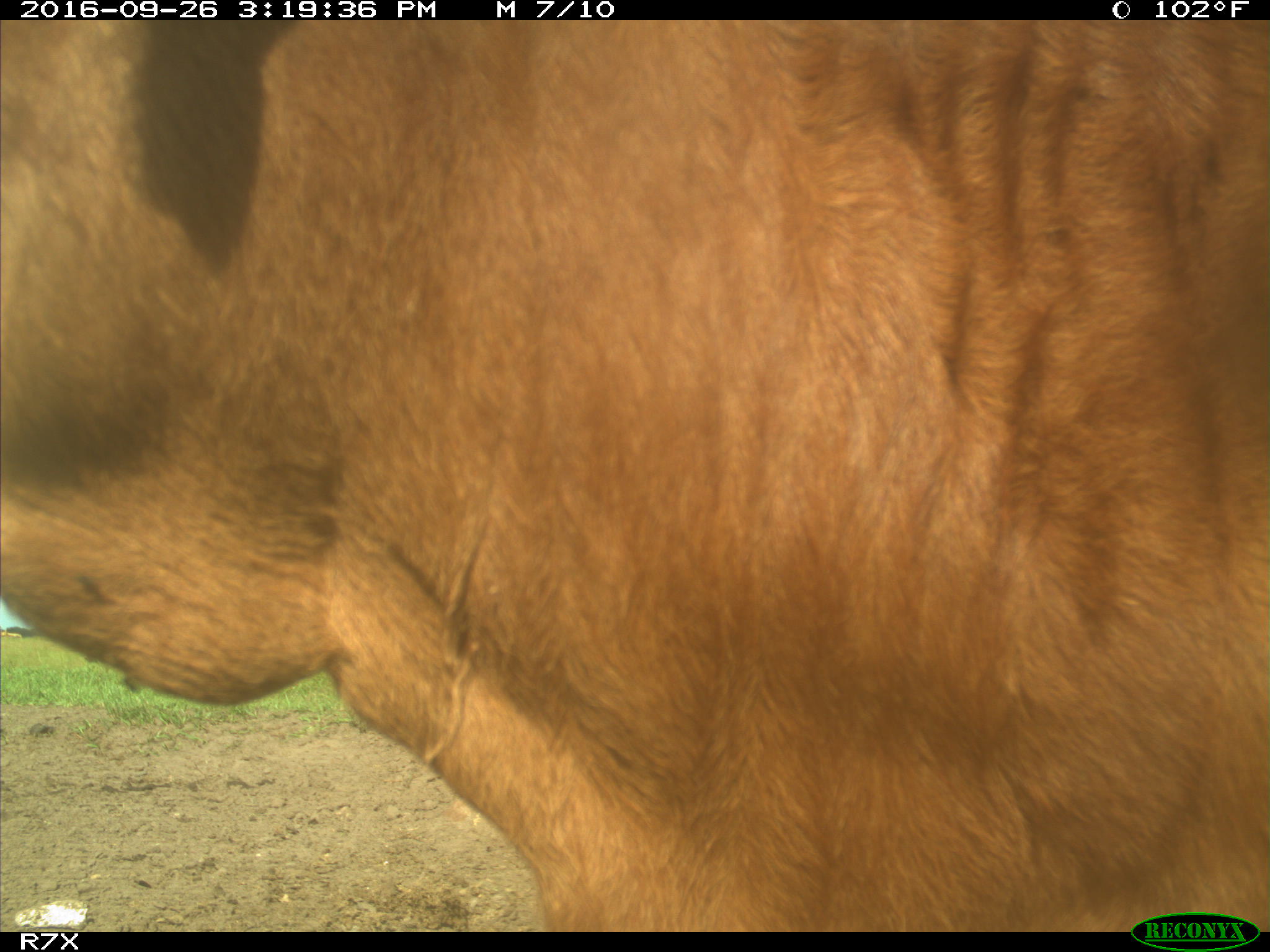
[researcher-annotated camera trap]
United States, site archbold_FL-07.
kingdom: Animalia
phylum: Chordata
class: Mammalia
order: Artiodactyla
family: Bovidae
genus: Bos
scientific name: Bos taurus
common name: domestic cow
Bos taurus (domestic cow).